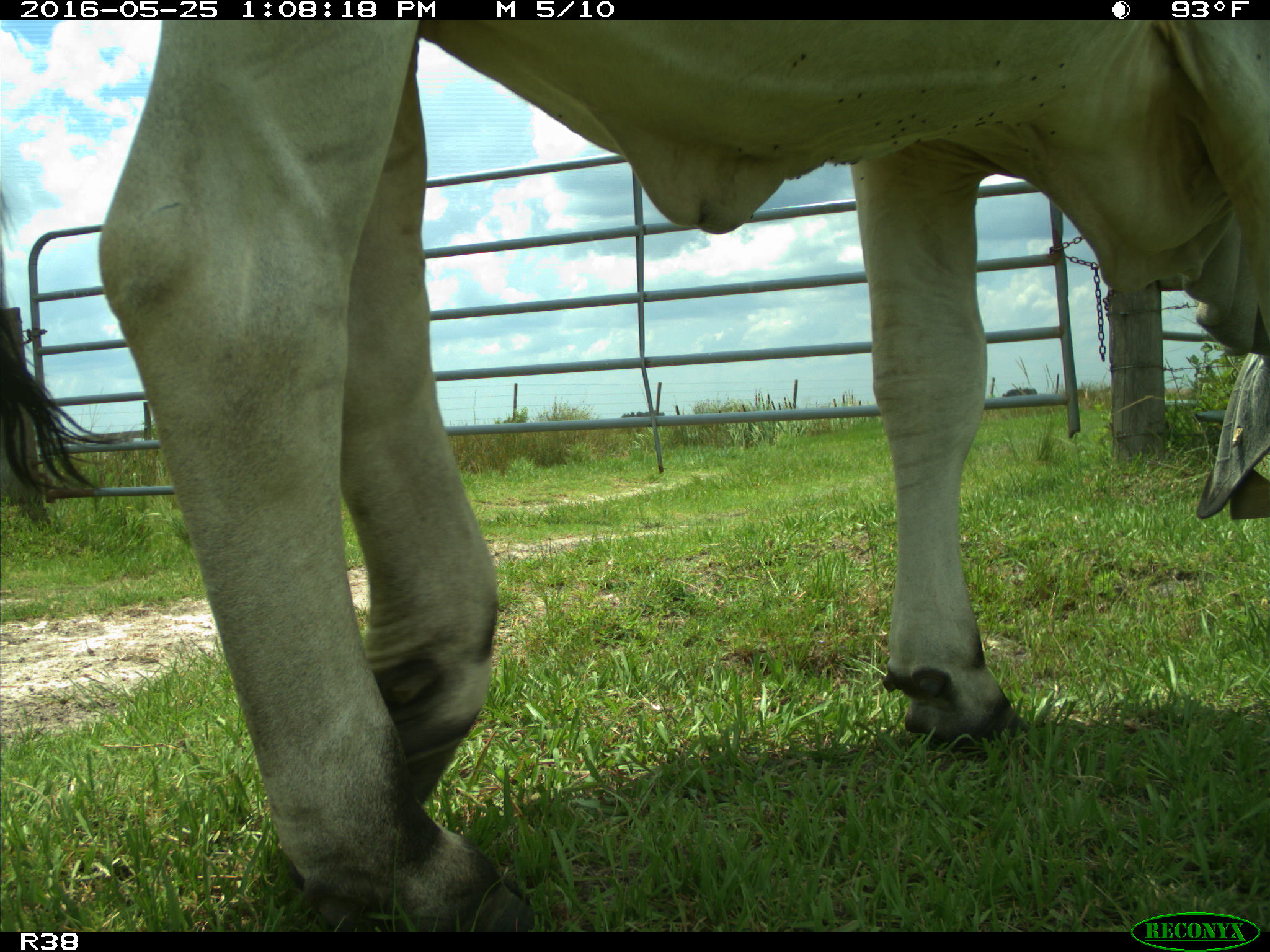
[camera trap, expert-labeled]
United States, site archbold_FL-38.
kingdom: Animalia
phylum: Chordata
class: Mammalia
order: Artiodactyla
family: Bovidae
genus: Bos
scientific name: Bos taurus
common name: domestic cow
Bos taurus (domestic cow).